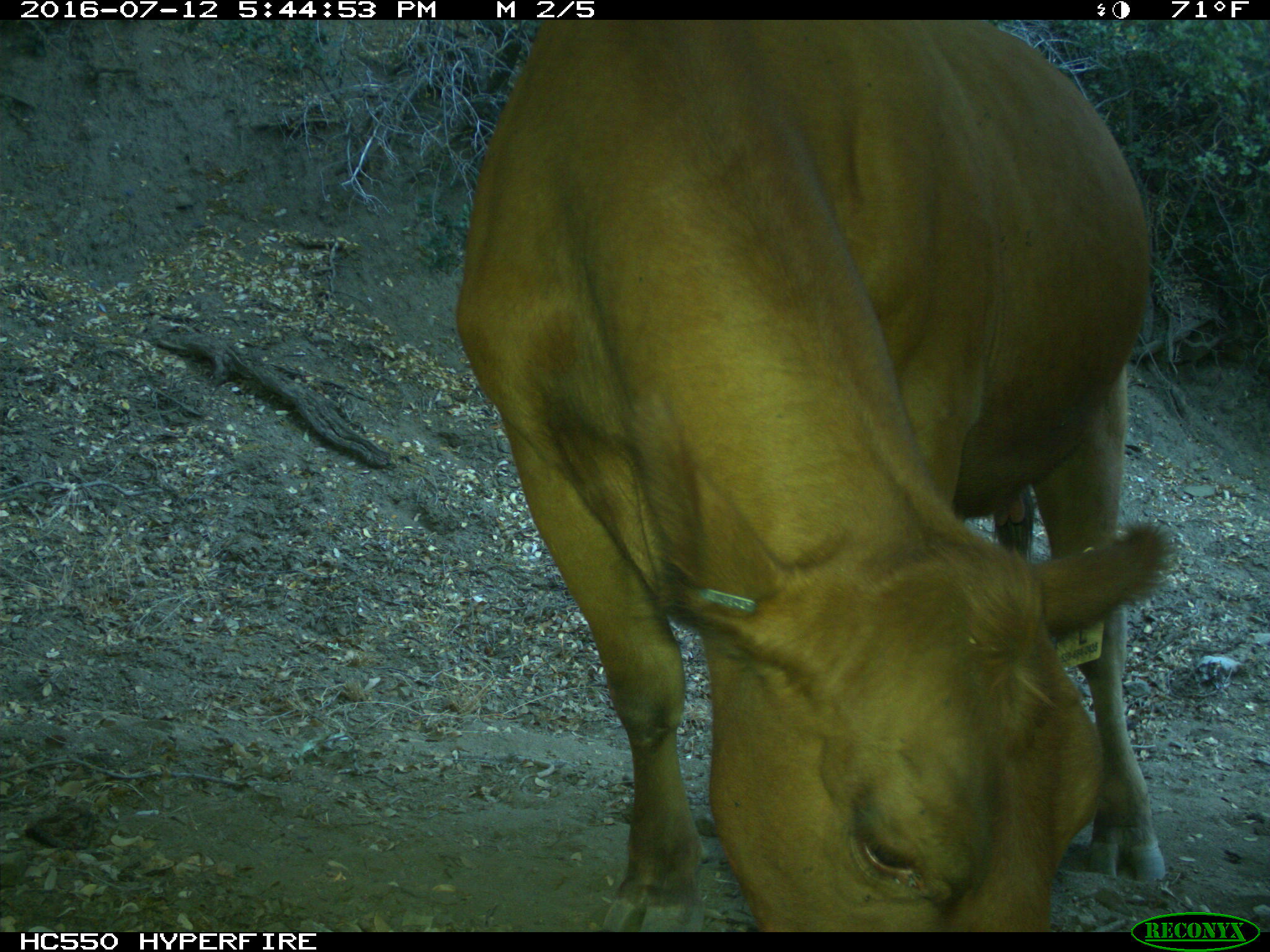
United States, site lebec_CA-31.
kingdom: Animalia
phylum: Chordata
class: Mammalia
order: Artiodactyla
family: Bovidae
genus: Bos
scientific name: Bos taurus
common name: domestic cow